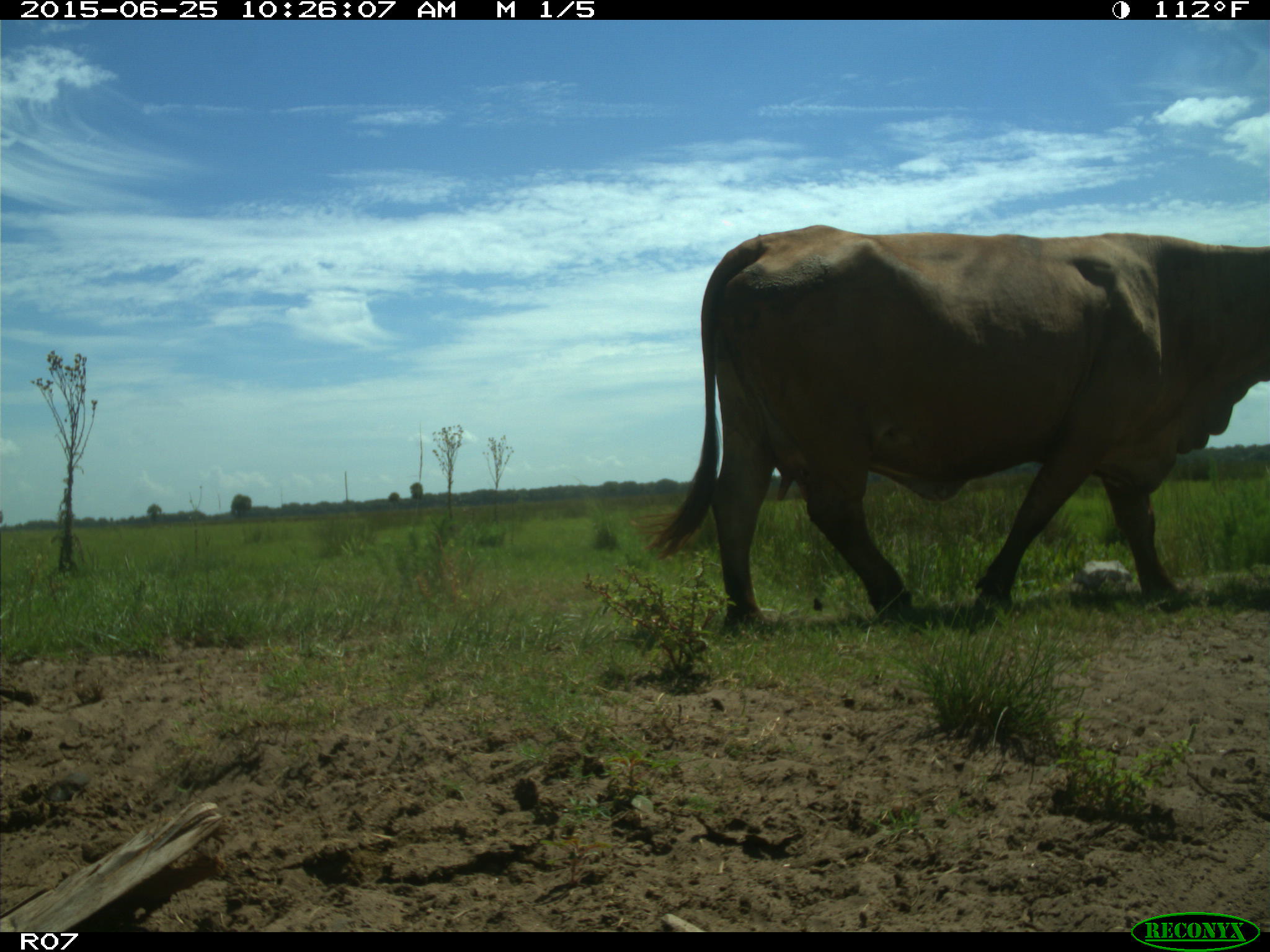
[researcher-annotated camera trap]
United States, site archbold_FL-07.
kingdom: Animalia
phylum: Chordata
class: Mammalia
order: Artiodactyla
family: Bovidae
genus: Bos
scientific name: Bos taurus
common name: domestic cow